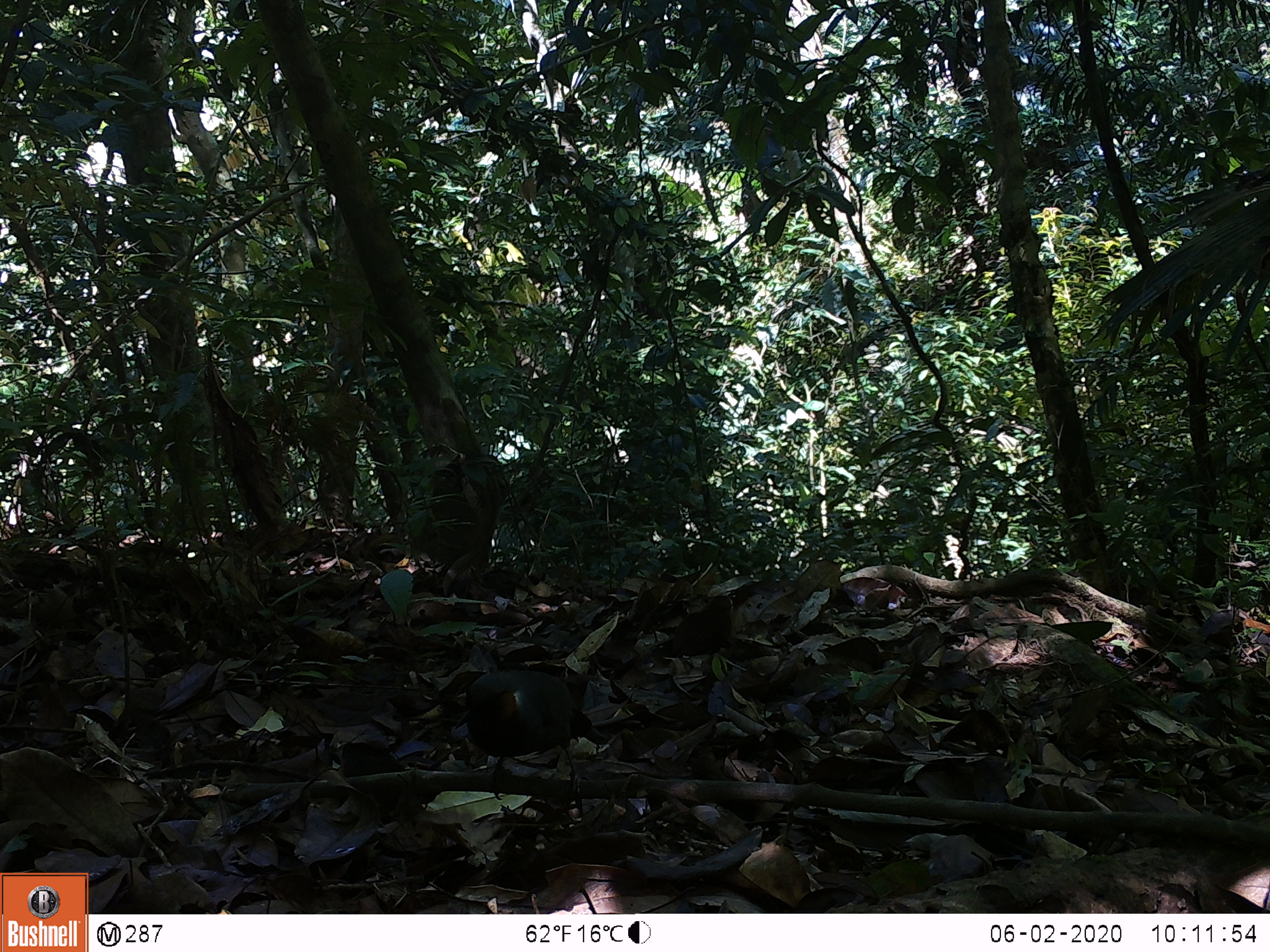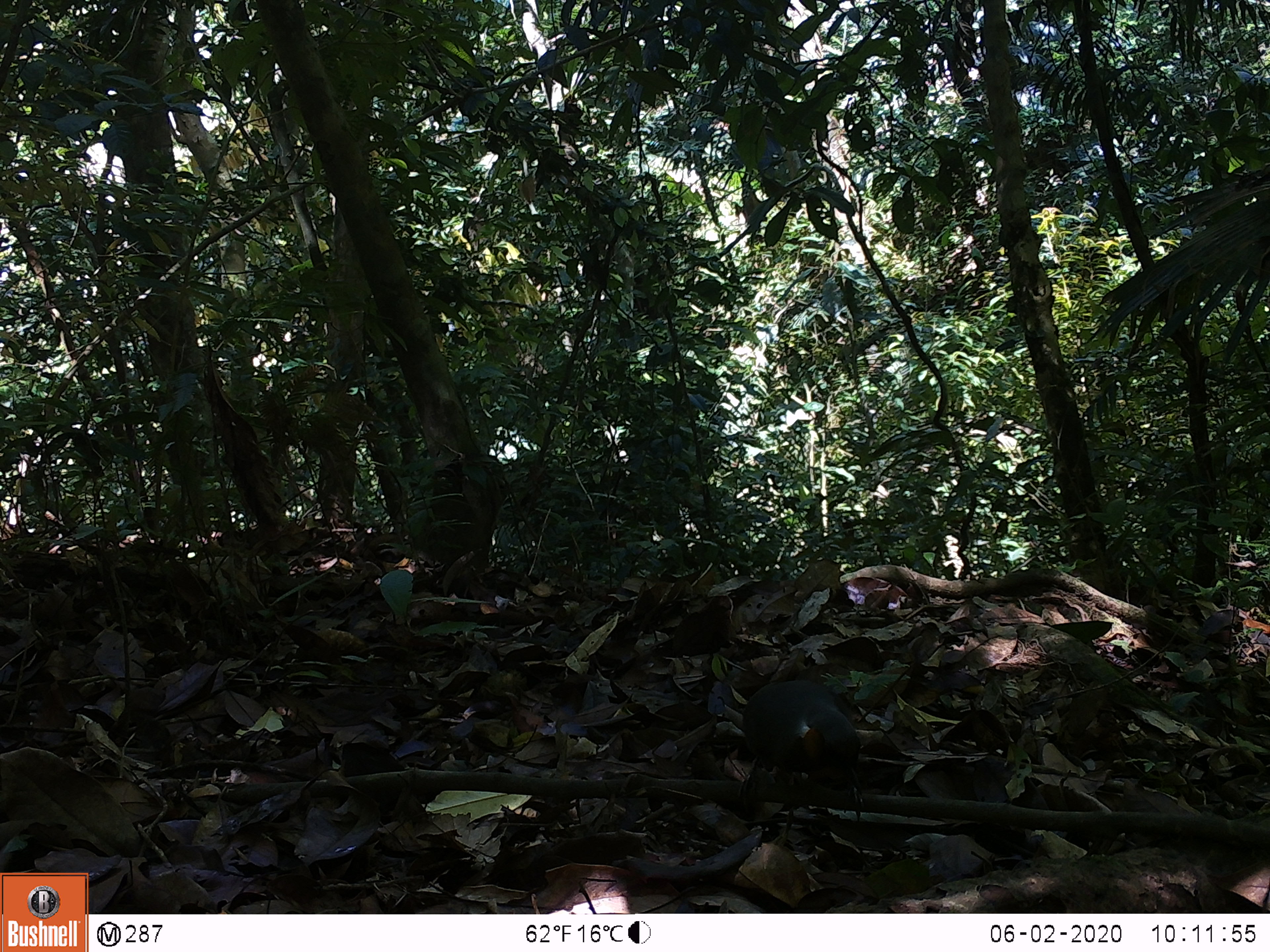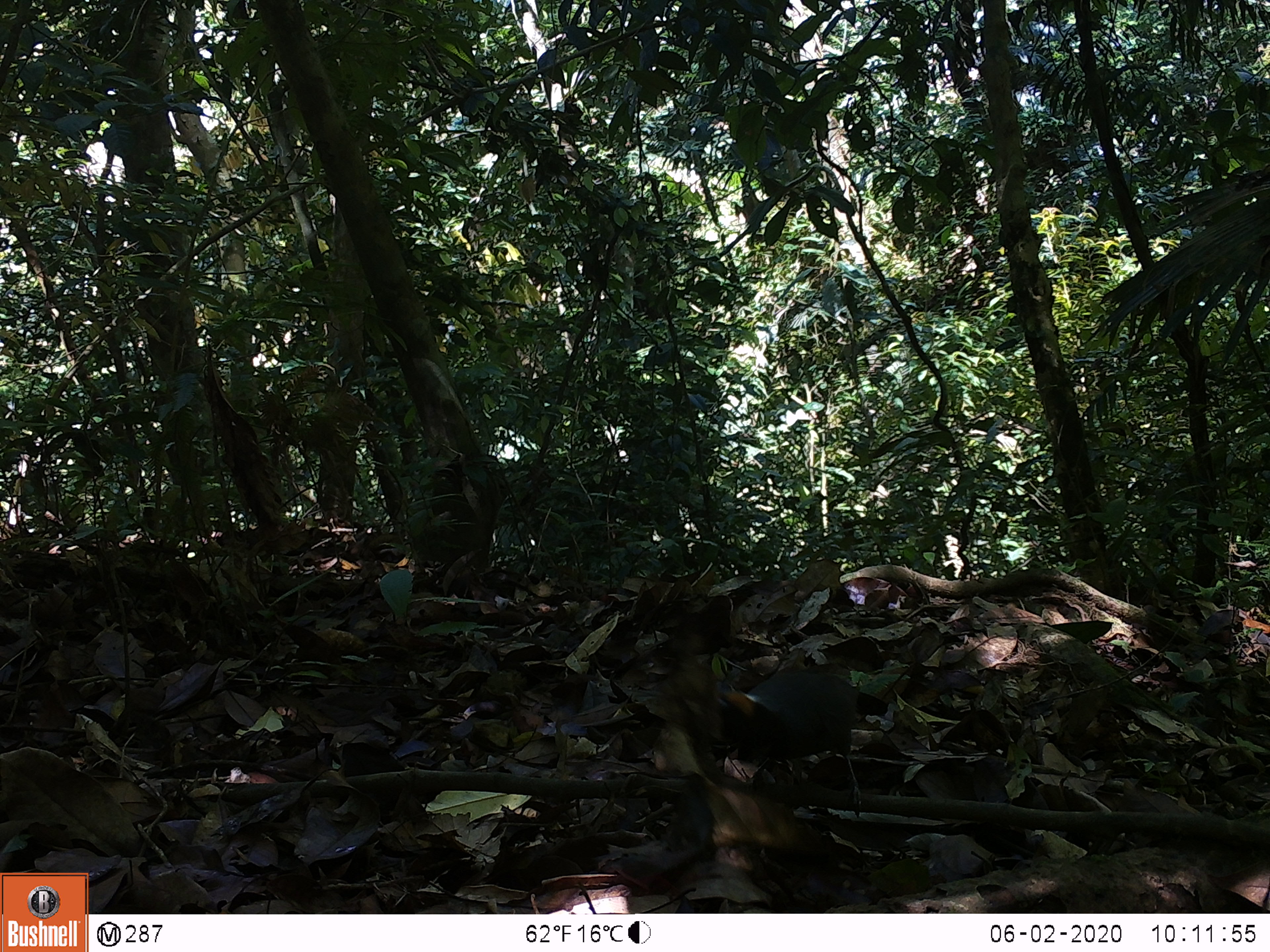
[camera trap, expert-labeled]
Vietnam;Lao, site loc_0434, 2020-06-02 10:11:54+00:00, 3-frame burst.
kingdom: Animalia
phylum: Chordata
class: Aves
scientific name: Aves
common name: bird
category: unidentified bird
Unidentified bird (bird) (Aves). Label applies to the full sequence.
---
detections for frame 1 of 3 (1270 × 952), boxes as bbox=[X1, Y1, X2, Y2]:
unidentified bird: bbox=[454, 670, 592, 818]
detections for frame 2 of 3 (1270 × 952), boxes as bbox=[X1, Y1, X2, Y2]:
unidentified bird: bbox=[736, 679, 865, 822]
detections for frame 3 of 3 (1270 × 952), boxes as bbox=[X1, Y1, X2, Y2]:
unidentified bird: bbox=[712, 672, 888, 818]